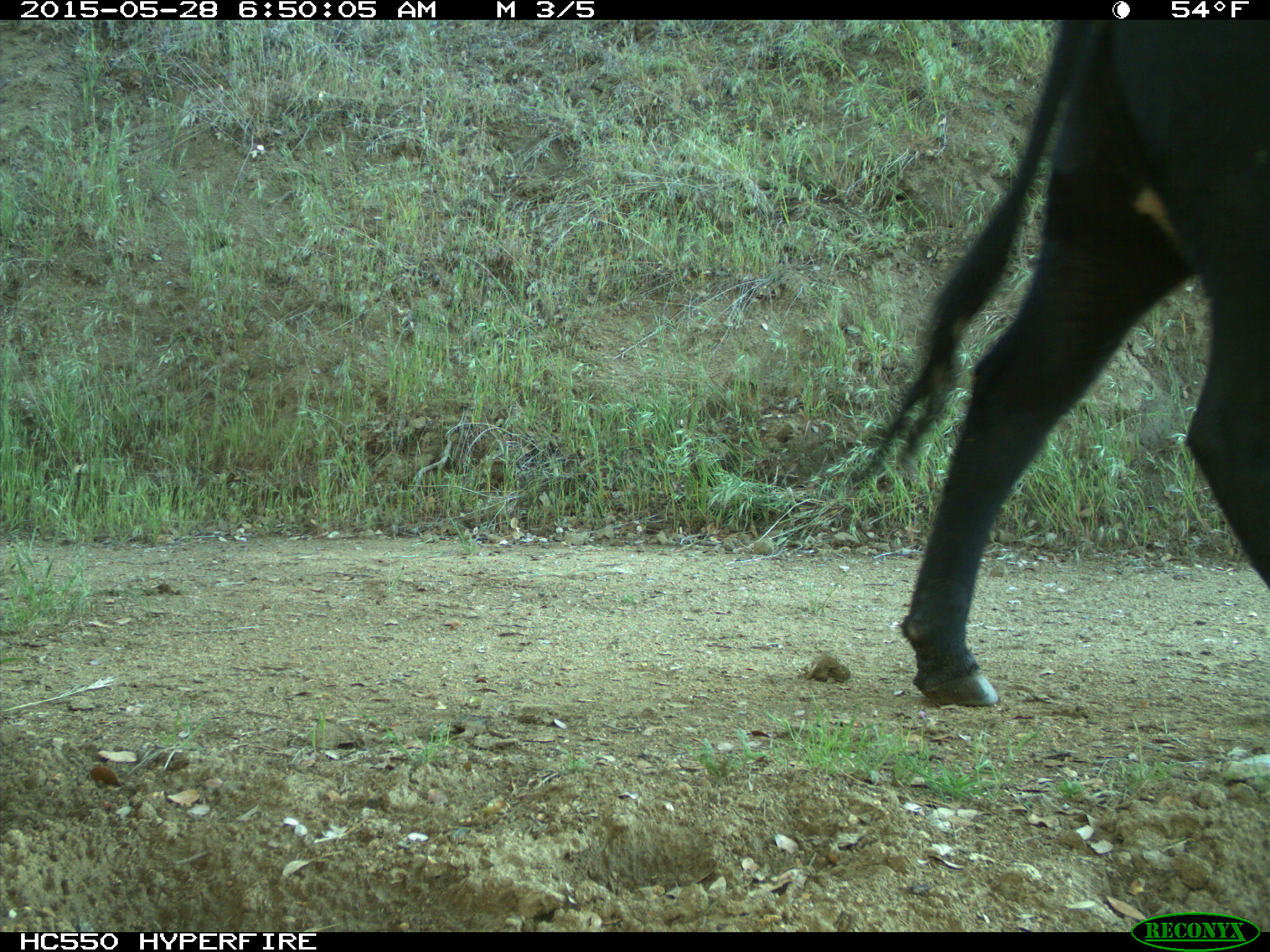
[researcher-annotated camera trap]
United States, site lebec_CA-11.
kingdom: Animalia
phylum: Chordata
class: Mammalia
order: Artiodactyla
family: Bovidae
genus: Bos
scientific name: Bos taurus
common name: domestic cow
Bos taurus (domestic cow).